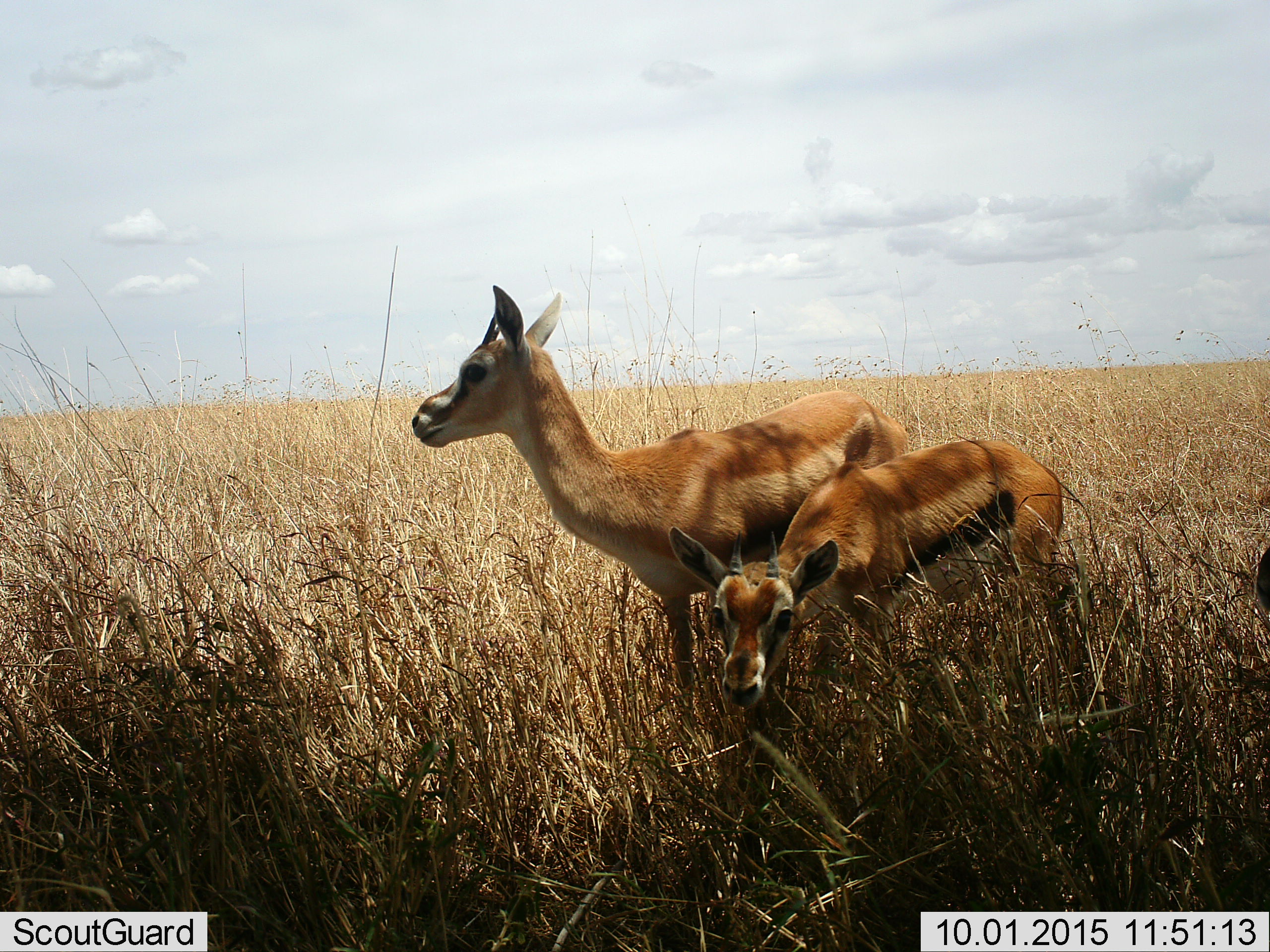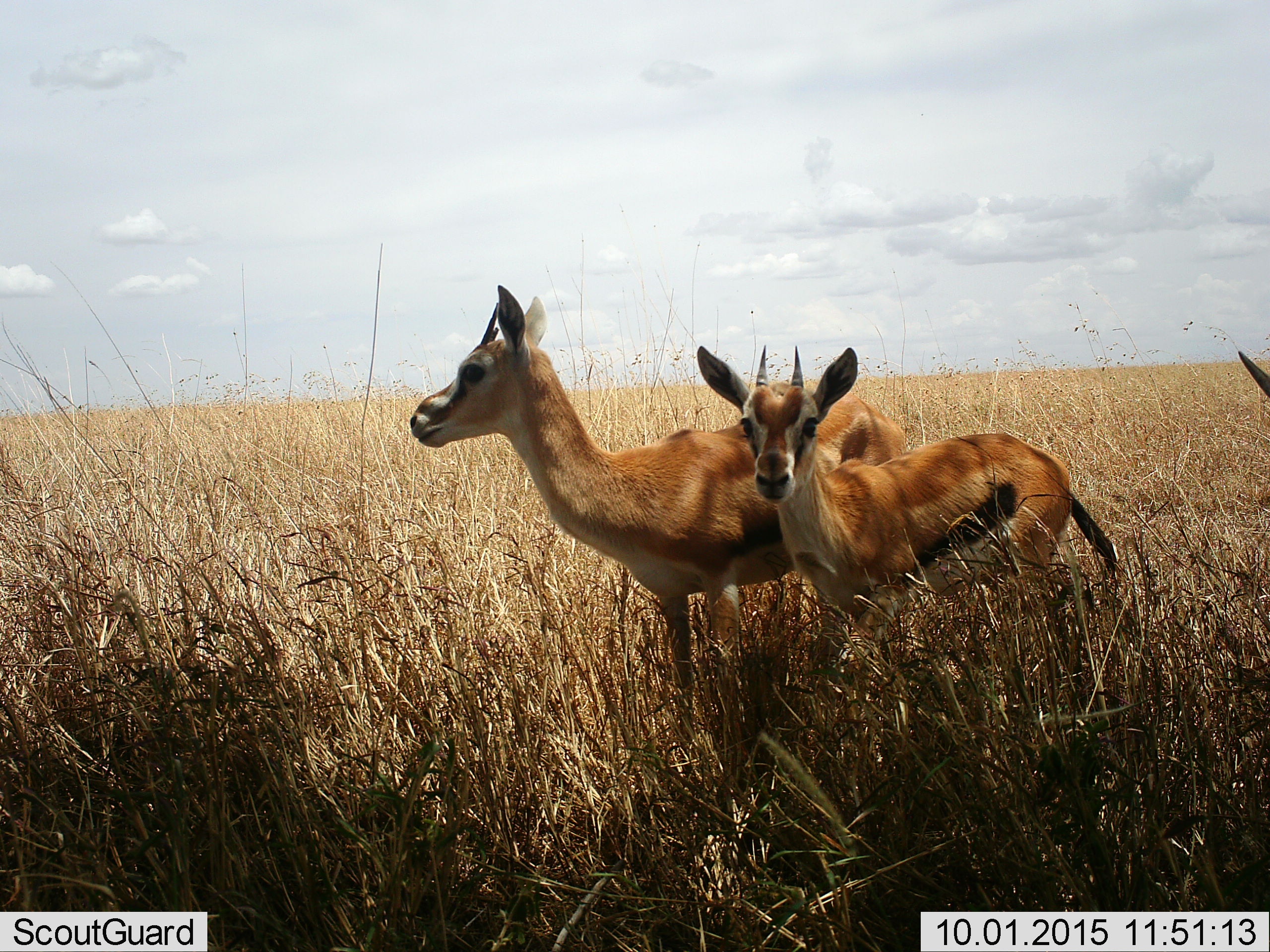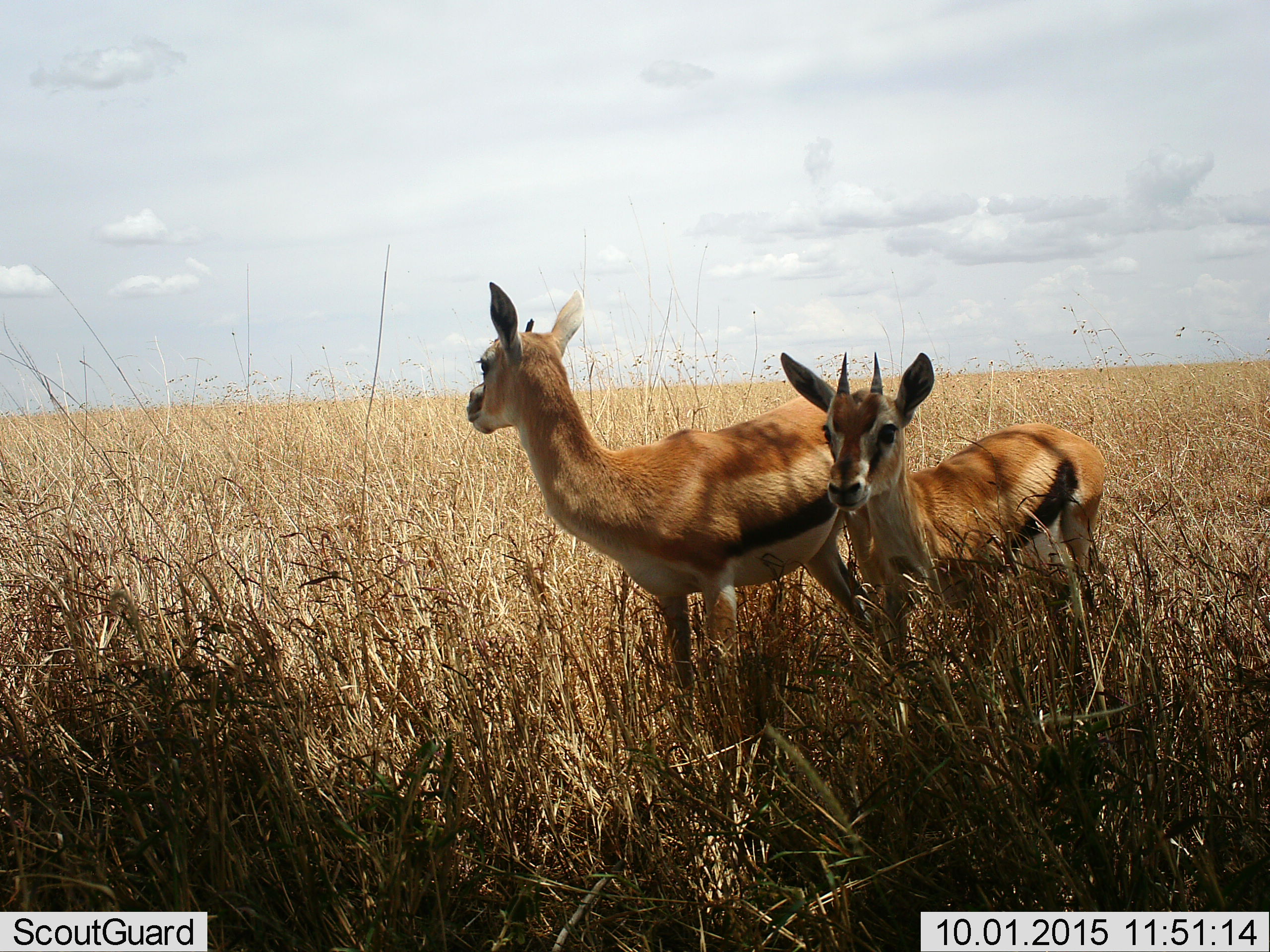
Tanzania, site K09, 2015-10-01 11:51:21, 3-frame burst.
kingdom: Animalia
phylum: Chordata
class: Mammalia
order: Artiodactyla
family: Bovidae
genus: Eudorcas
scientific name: Eudorcas thomsonii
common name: thomson's gazelle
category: gazellethomsons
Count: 3.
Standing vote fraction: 90%.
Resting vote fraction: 0%.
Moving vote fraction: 10%.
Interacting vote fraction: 0%.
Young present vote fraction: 50%.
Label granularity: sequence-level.